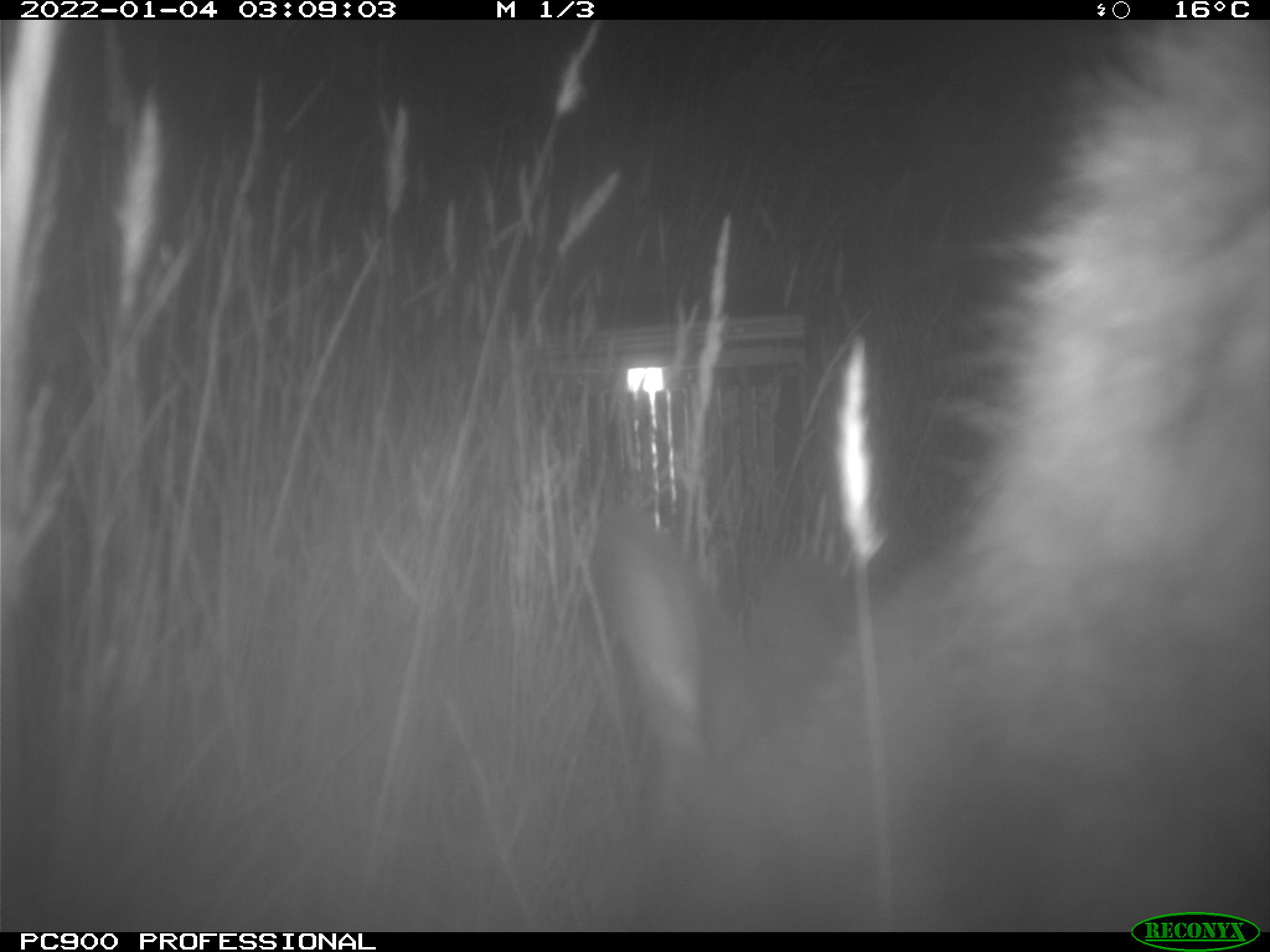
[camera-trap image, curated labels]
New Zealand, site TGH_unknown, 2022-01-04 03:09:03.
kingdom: Animalia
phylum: Chordata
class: Mammalia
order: Diprotodontia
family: Macropodidae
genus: Notamacropus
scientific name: Notamacropus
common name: wallaby